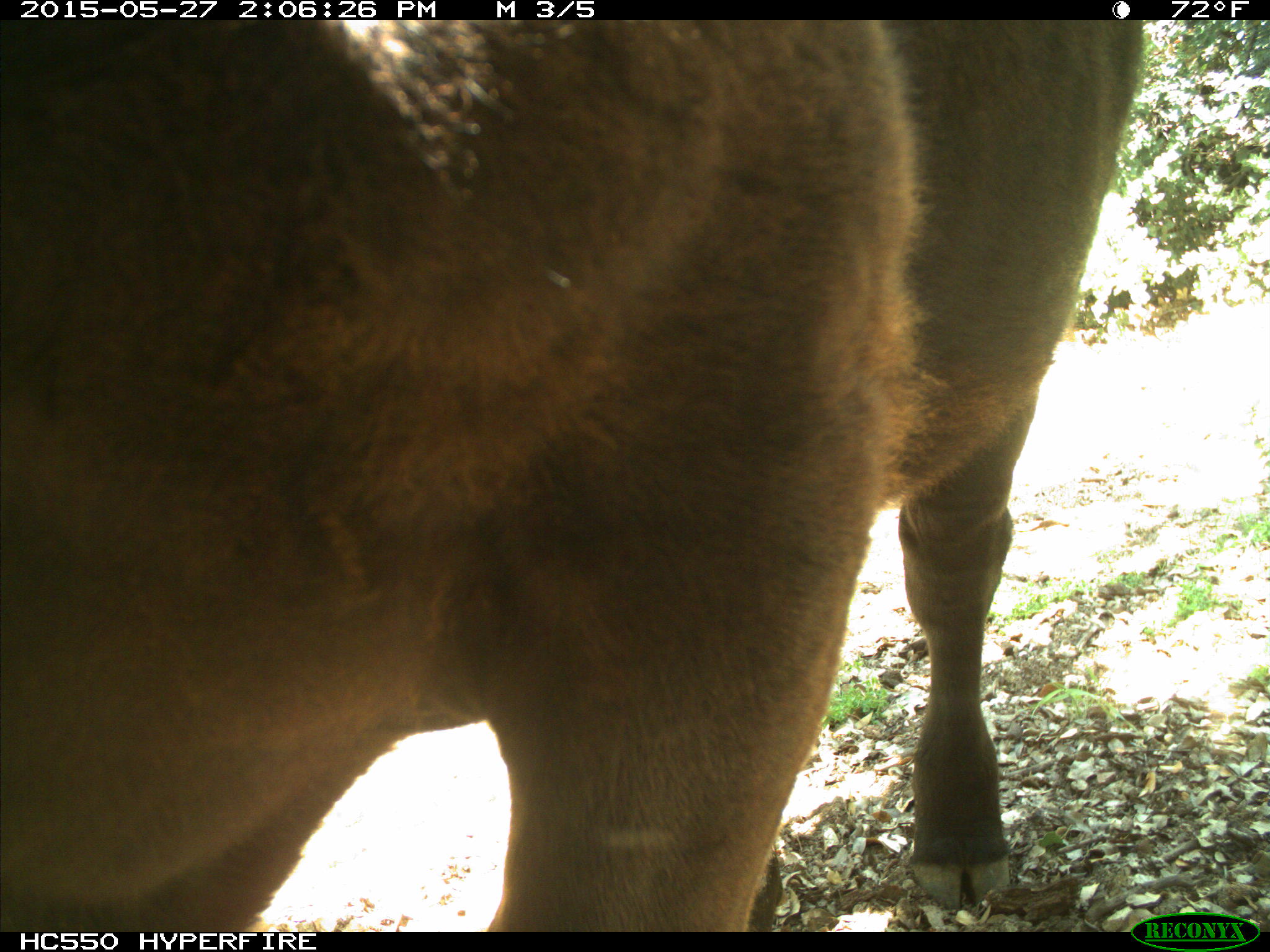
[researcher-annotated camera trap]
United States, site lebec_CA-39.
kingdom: Animalia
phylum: Chordata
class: Mammalia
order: Artiodactyla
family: Bovidae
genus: Bos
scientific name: Bos taurus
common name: domestic cow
Bos taurus (domestic cow).